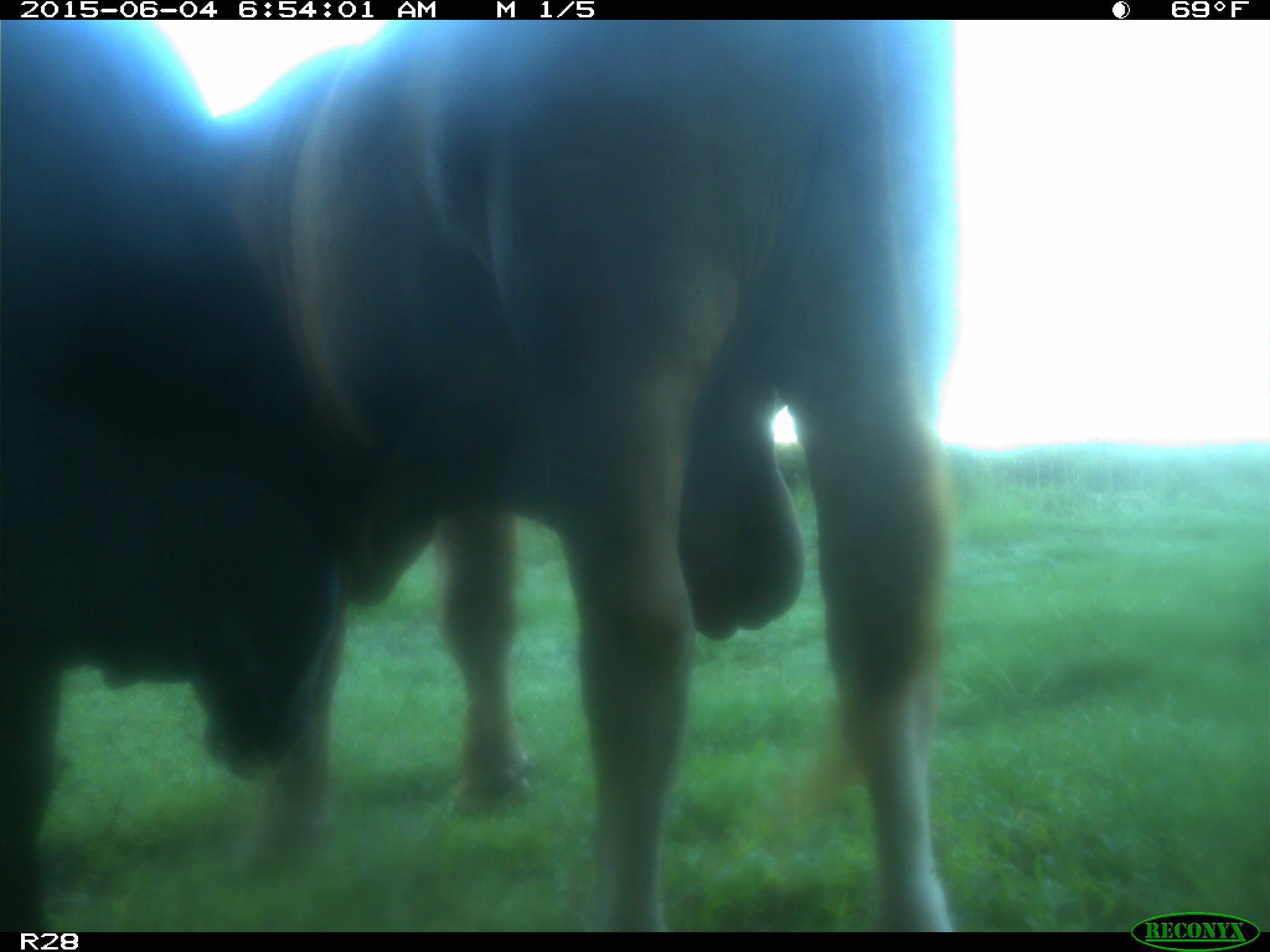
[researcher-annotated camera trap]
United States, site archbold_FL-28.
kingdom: Animalia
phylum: Chordata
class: Mammalia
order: Artiodactyla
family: Bovidae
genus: Bos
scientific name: Bos taurus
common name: domestic cow